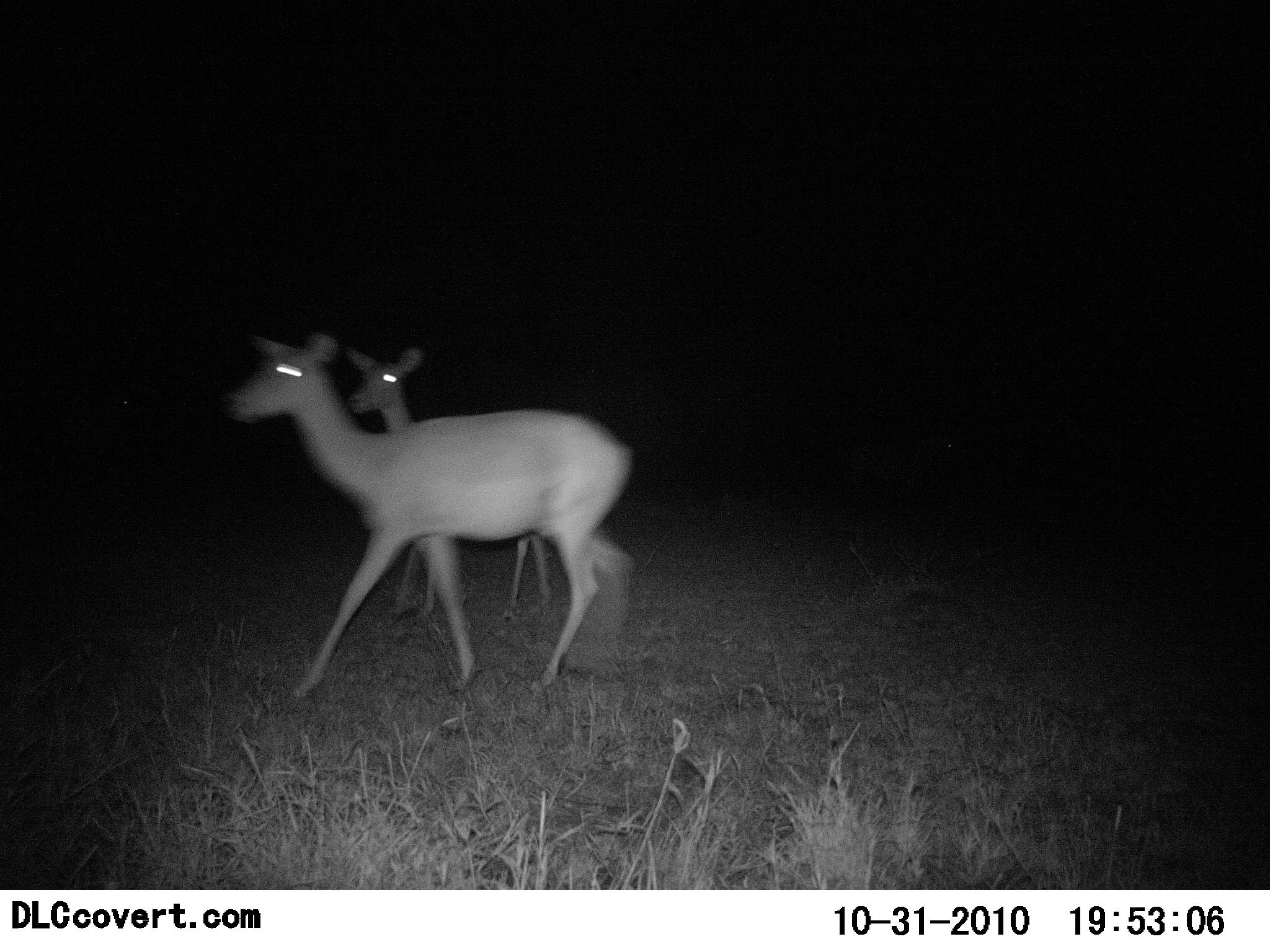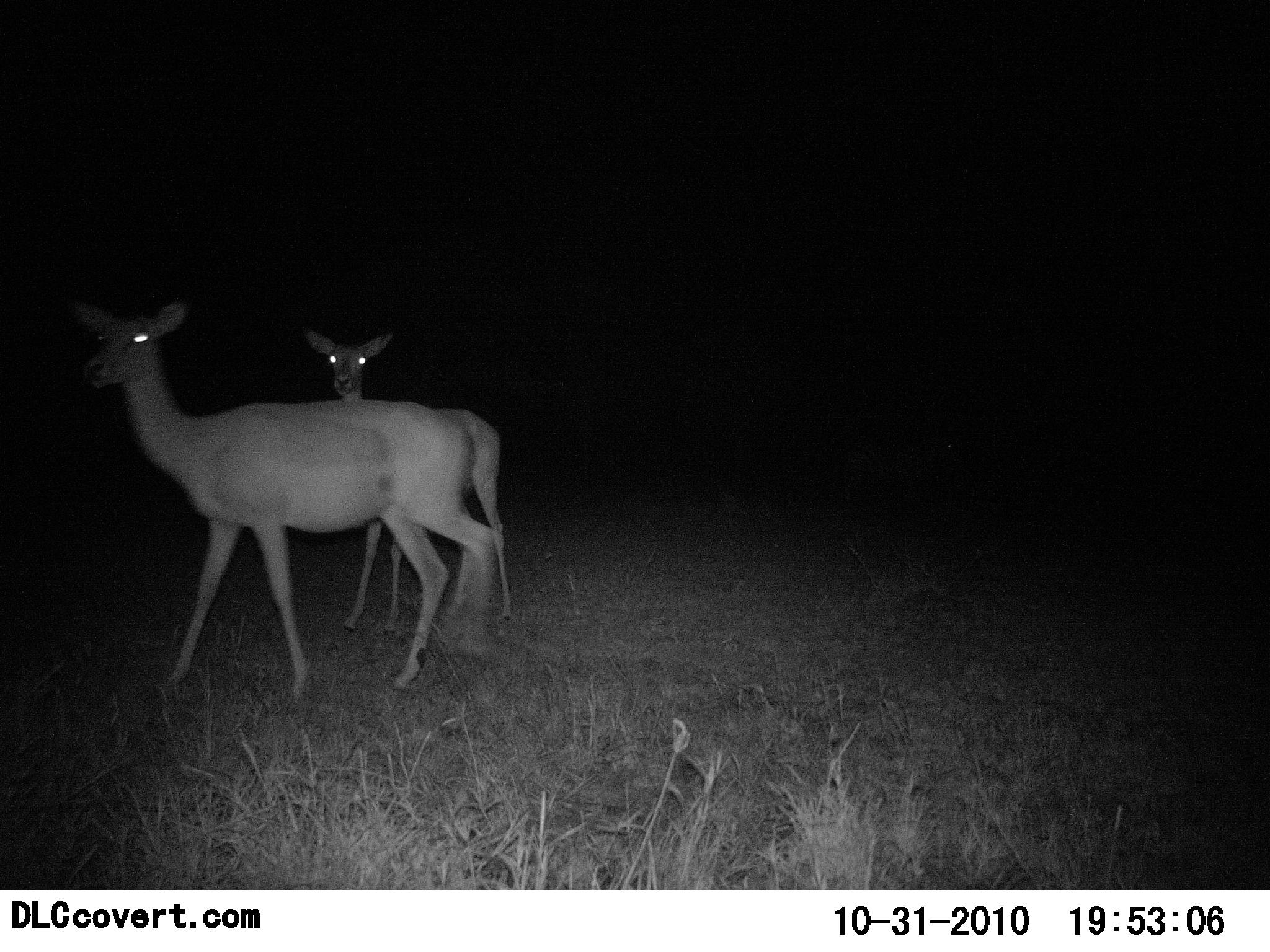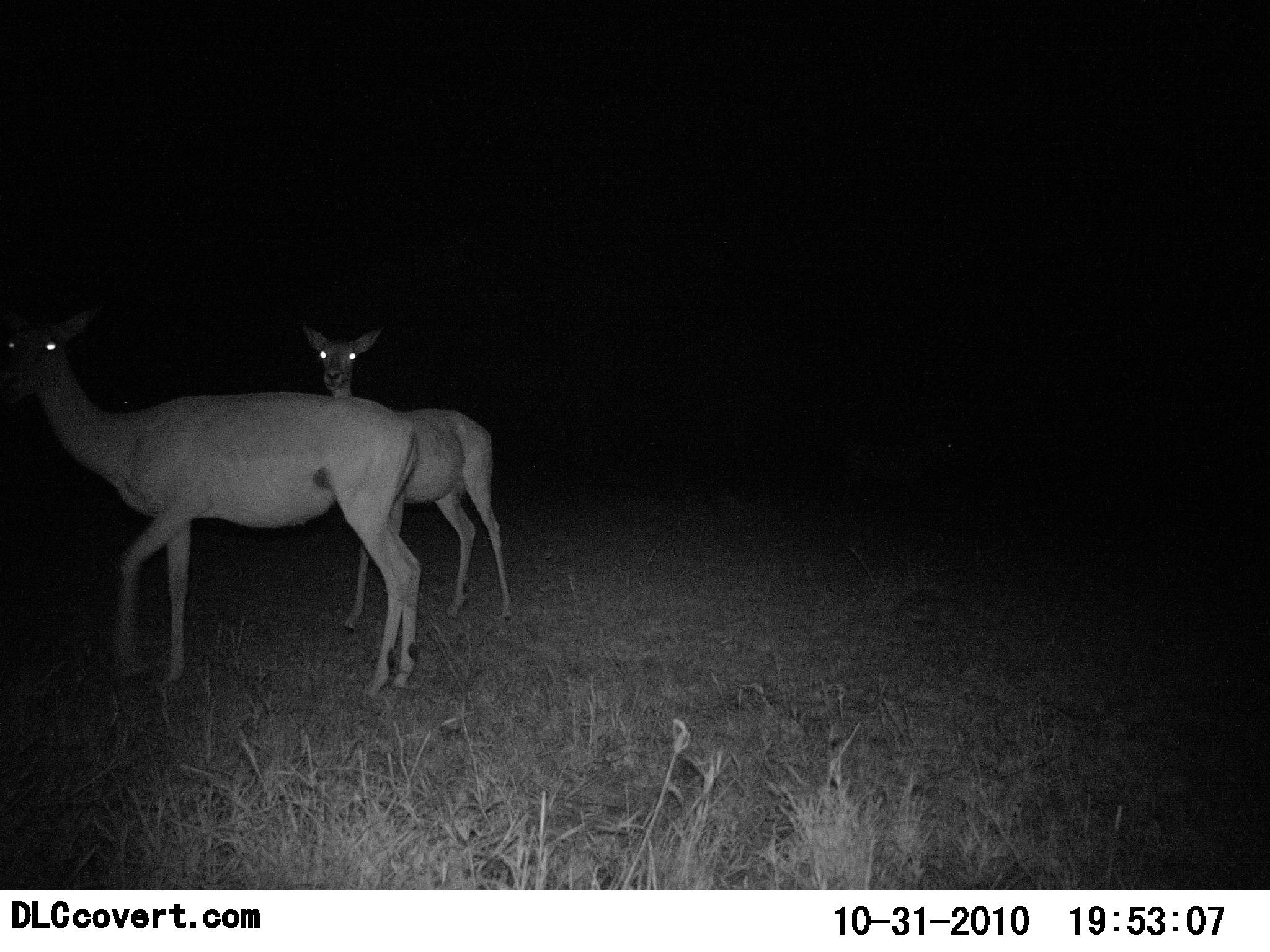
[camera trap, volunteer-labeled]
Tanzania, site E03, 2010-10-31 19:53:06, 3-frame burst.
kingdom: Animalia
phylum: Chordata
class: Mammalia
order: Artiodactyla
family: Bovidae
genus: Redunca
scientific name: Redunca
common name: reedbuck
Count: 2.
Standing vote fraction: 60%.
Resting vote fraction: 0%.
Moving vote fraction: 70%.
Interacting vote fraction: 0%.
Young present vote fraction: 0%.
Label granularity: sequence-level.